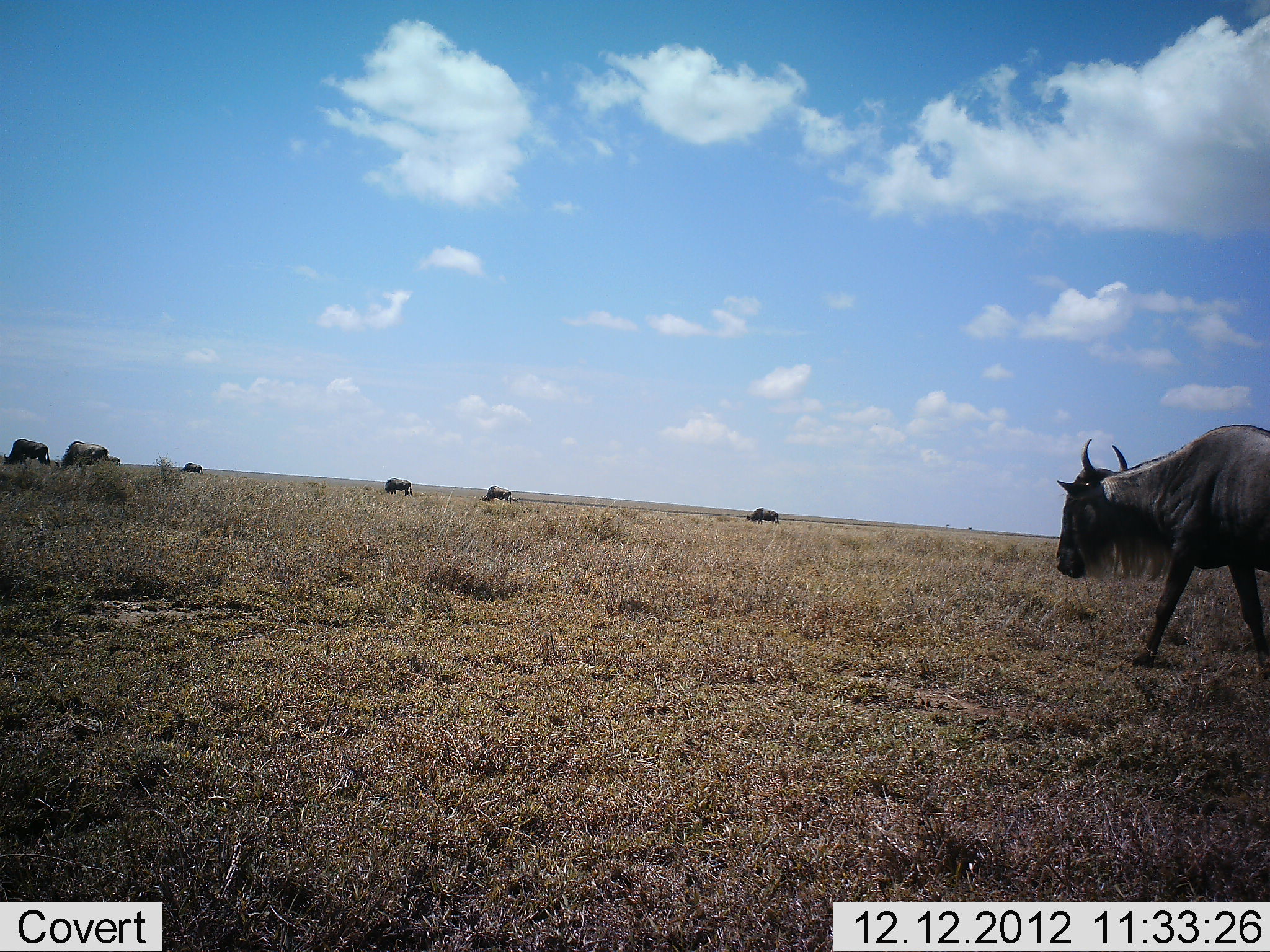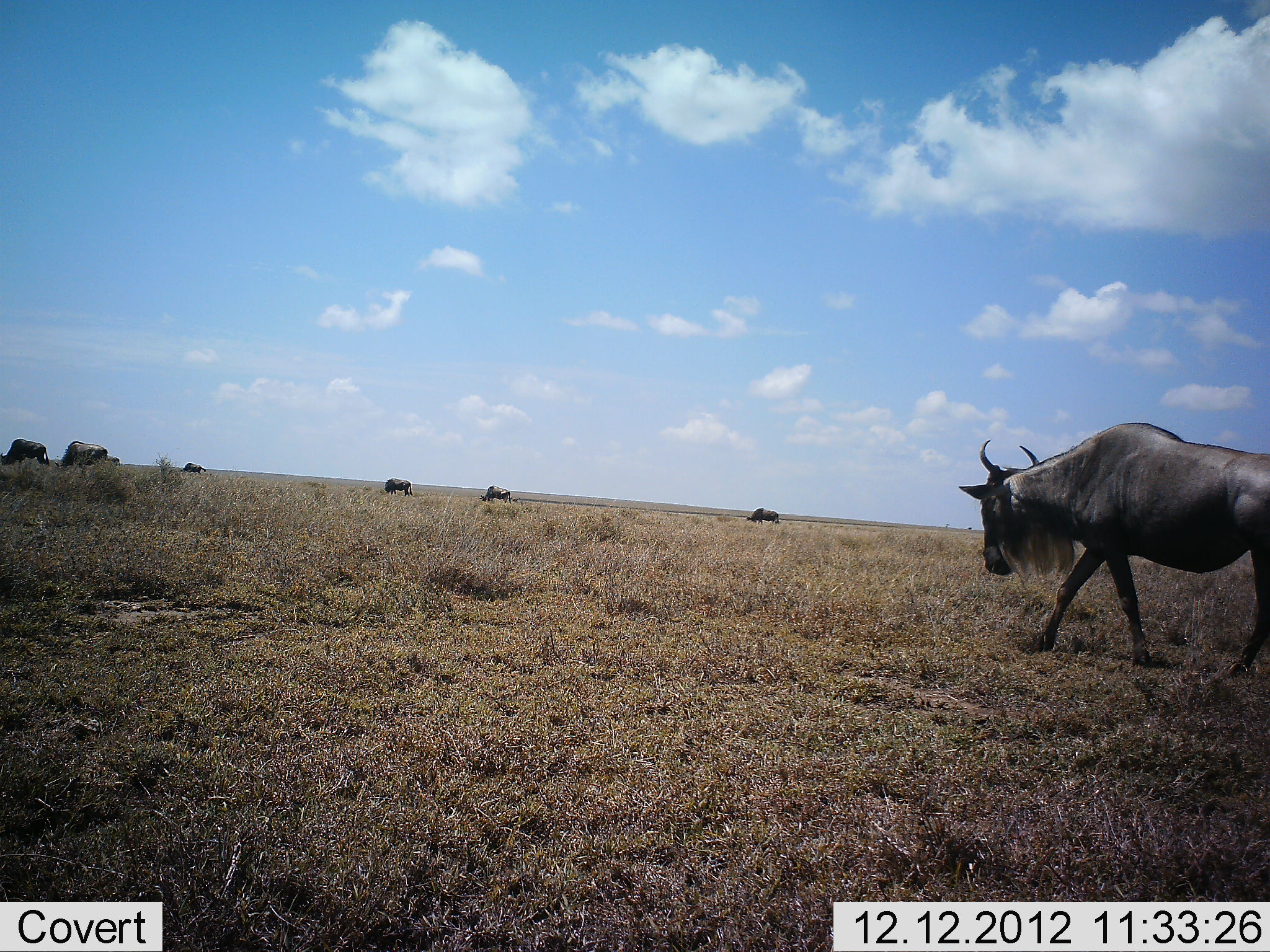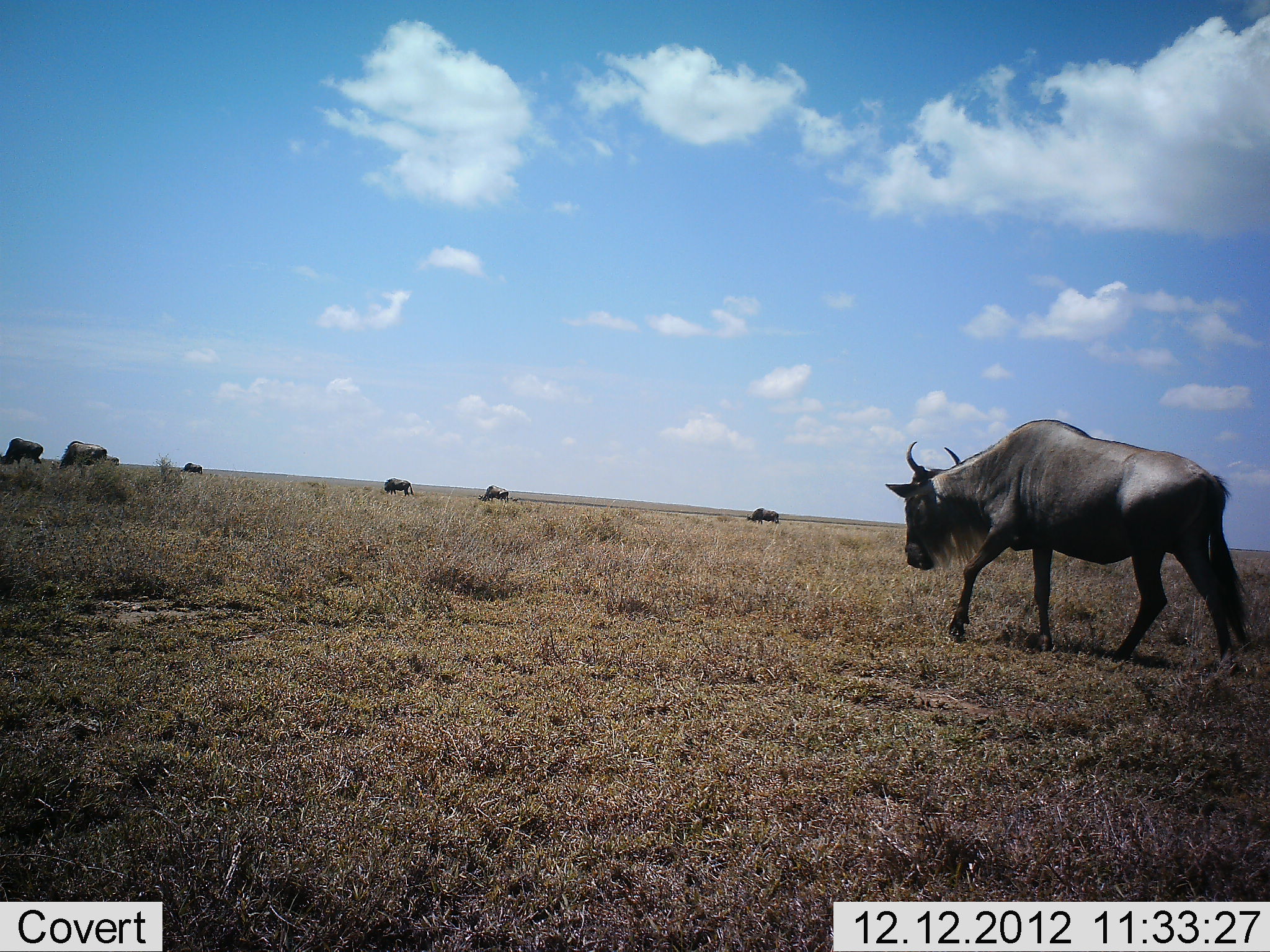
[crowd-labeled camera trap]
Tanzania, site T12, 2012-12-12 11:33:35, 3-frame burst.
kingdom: Animalia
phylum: Chordata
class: Mammalia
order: Artiodactyla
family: Bovidae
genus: Connochaetes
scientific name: Connochaetes taurinus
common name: blue wildebeest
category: wildebeest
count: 8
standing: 40%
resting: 10%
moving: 90%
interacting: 0%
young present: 0%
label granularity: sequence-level